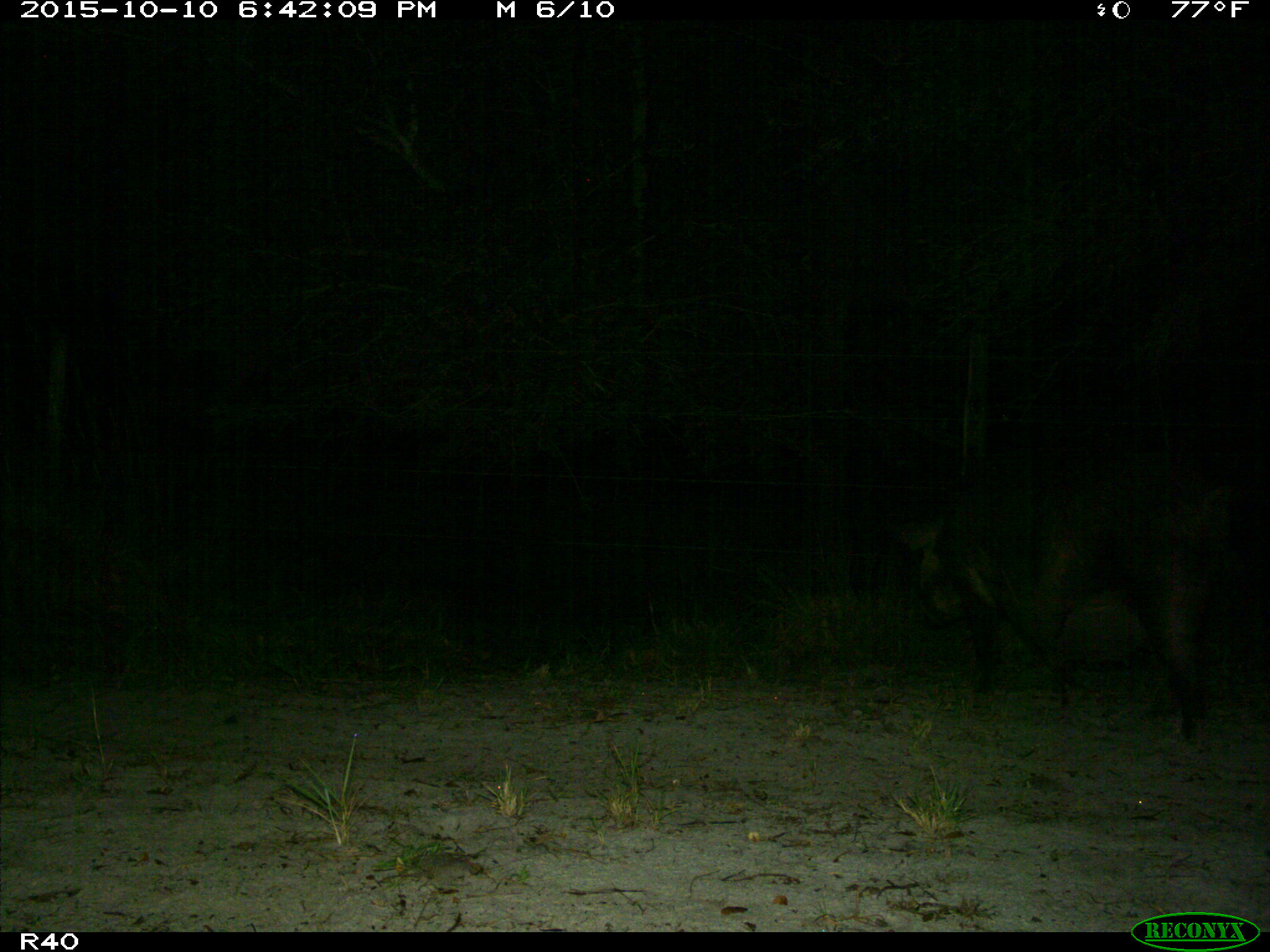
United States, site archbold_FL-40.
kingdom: Animalia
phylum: Chordata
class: Mammalia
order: Artiodactyla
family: Suidae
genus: Sus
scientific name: Sus scrofa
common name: wild boar